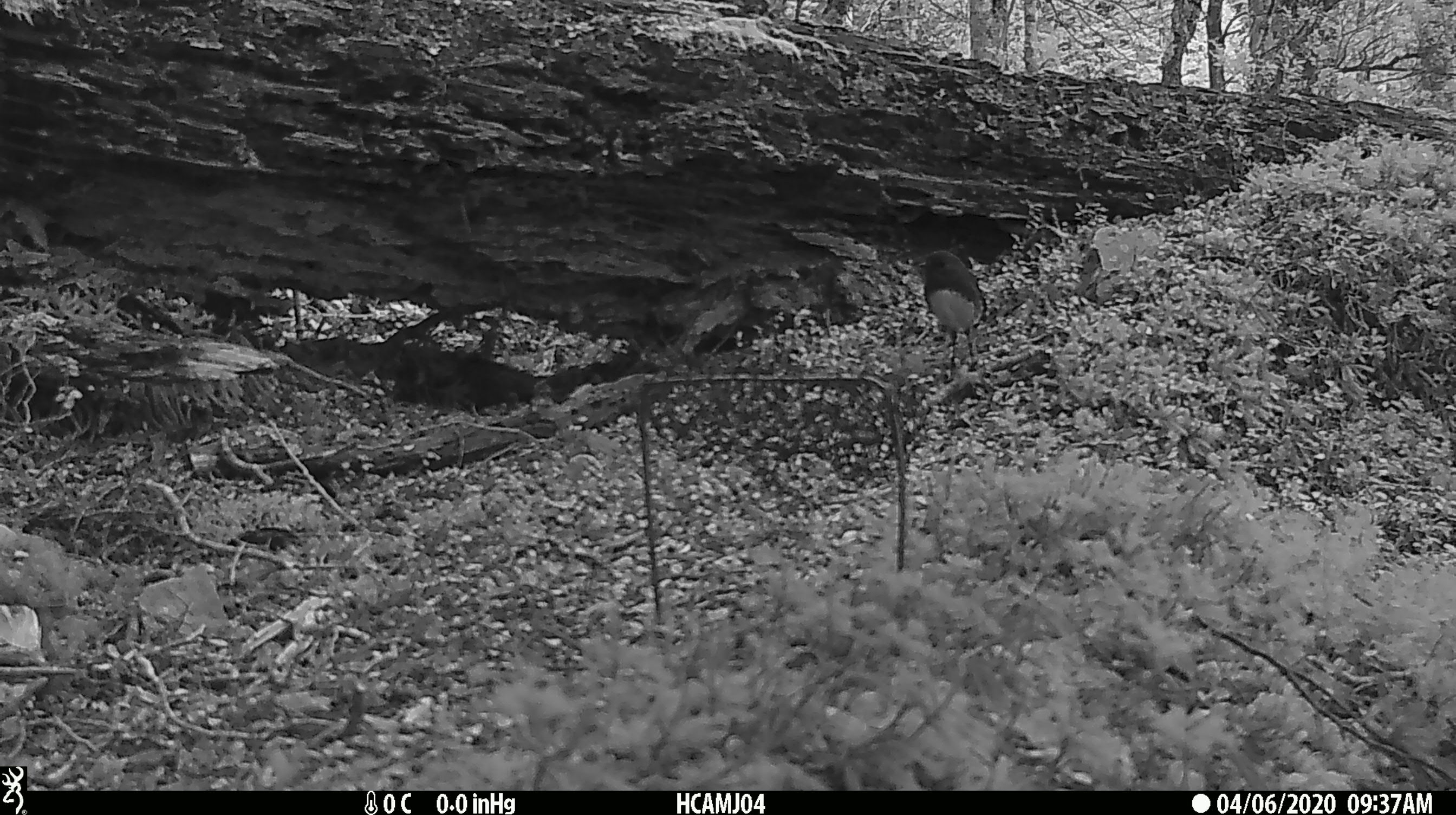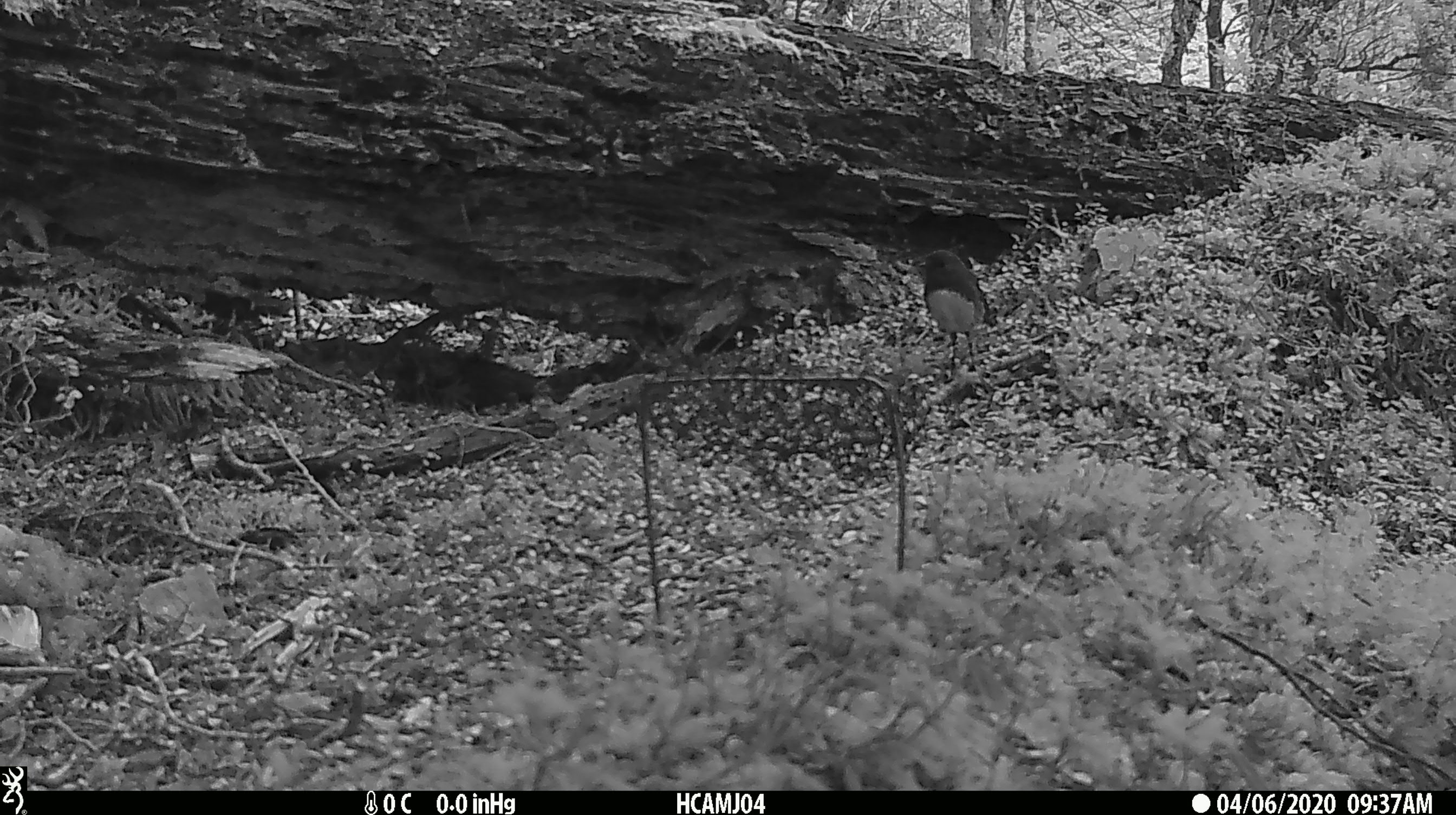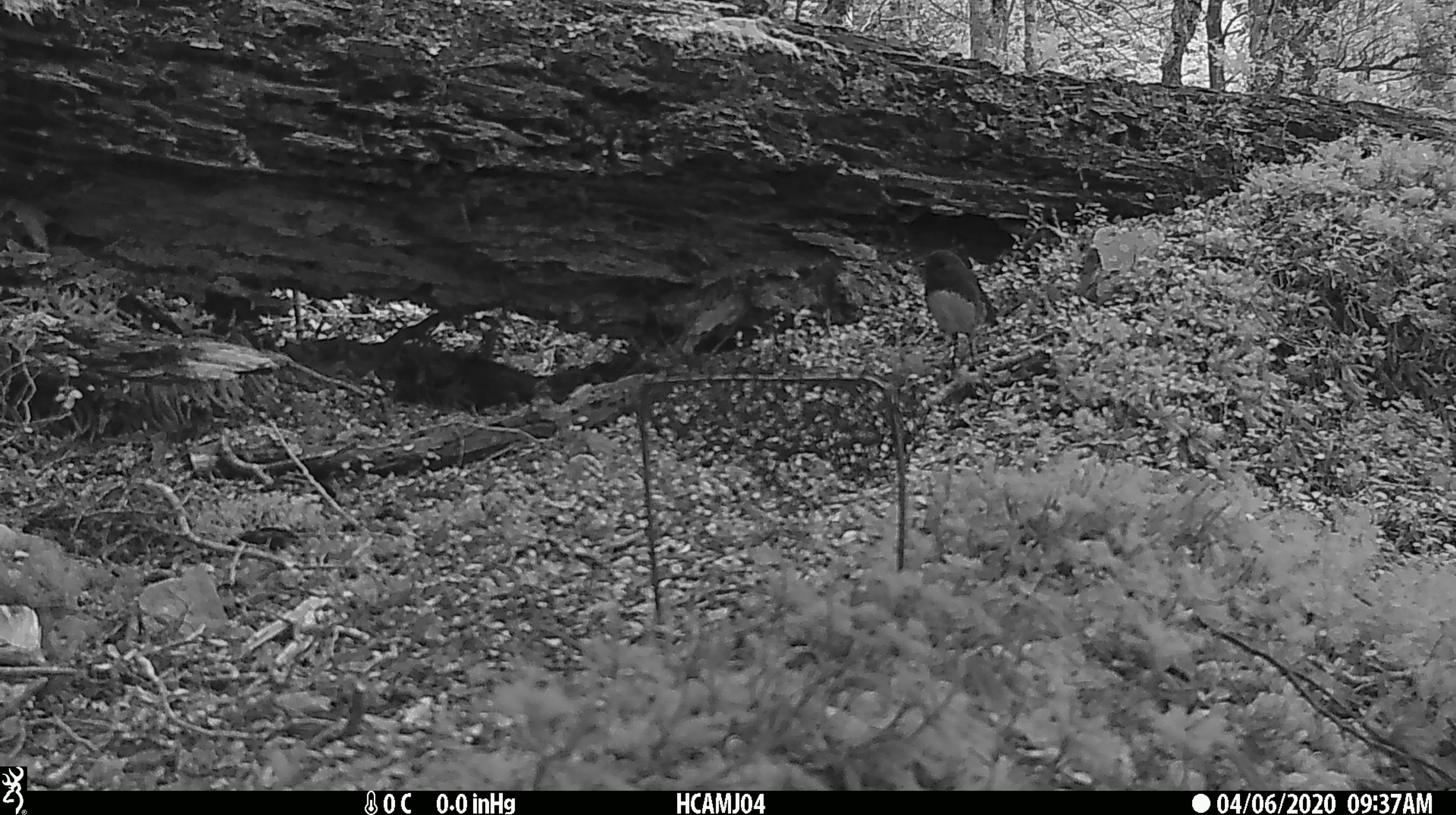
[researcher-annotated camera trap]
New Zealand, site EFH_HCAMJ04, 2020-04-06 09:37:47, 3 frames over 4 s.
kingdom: Animalia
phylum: Chordata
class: Aves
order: Passeriformes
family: Petroicidae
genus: Petroica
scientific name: Petroica australis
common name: new zealand robin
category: robin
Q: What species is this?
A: Robin (new zealand robin) (Petroica australis).